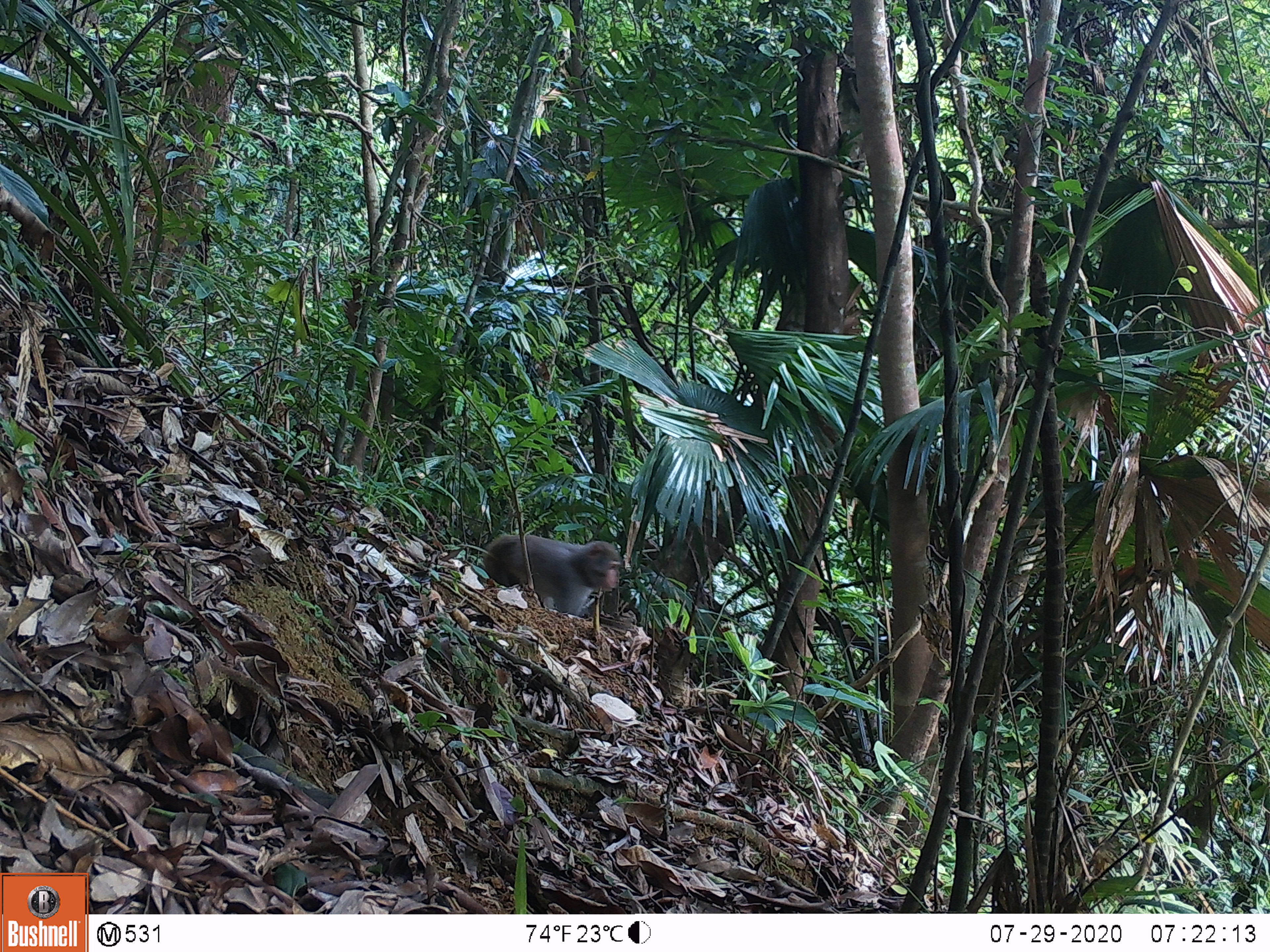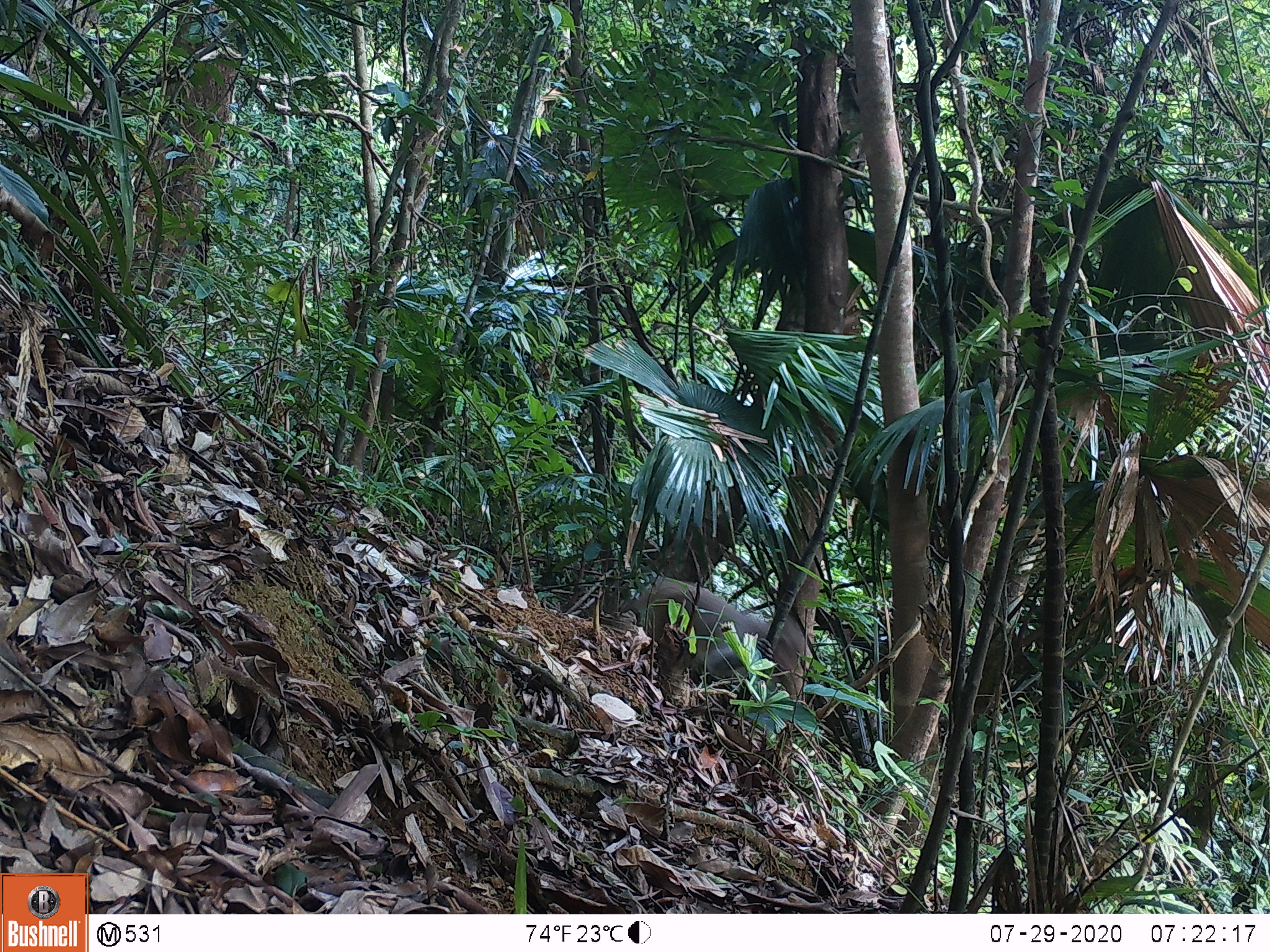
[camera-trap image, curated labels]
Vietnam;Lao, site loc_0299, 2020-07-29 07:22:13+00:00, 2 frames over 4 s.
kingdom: Animalia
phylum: Chordata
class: Mammalia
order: Primates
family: Cercopithecidae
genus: Macaca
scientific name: Macaca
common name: macaques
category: assam or rhesus macaque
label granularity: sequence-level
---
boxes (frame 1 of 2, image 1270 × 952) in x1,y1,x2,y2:
assam or rhesus macaque: 481,533,621,618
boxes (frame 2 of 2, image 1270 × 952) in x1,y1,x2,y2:
assam or rhesus macaque: 620,573,803,706